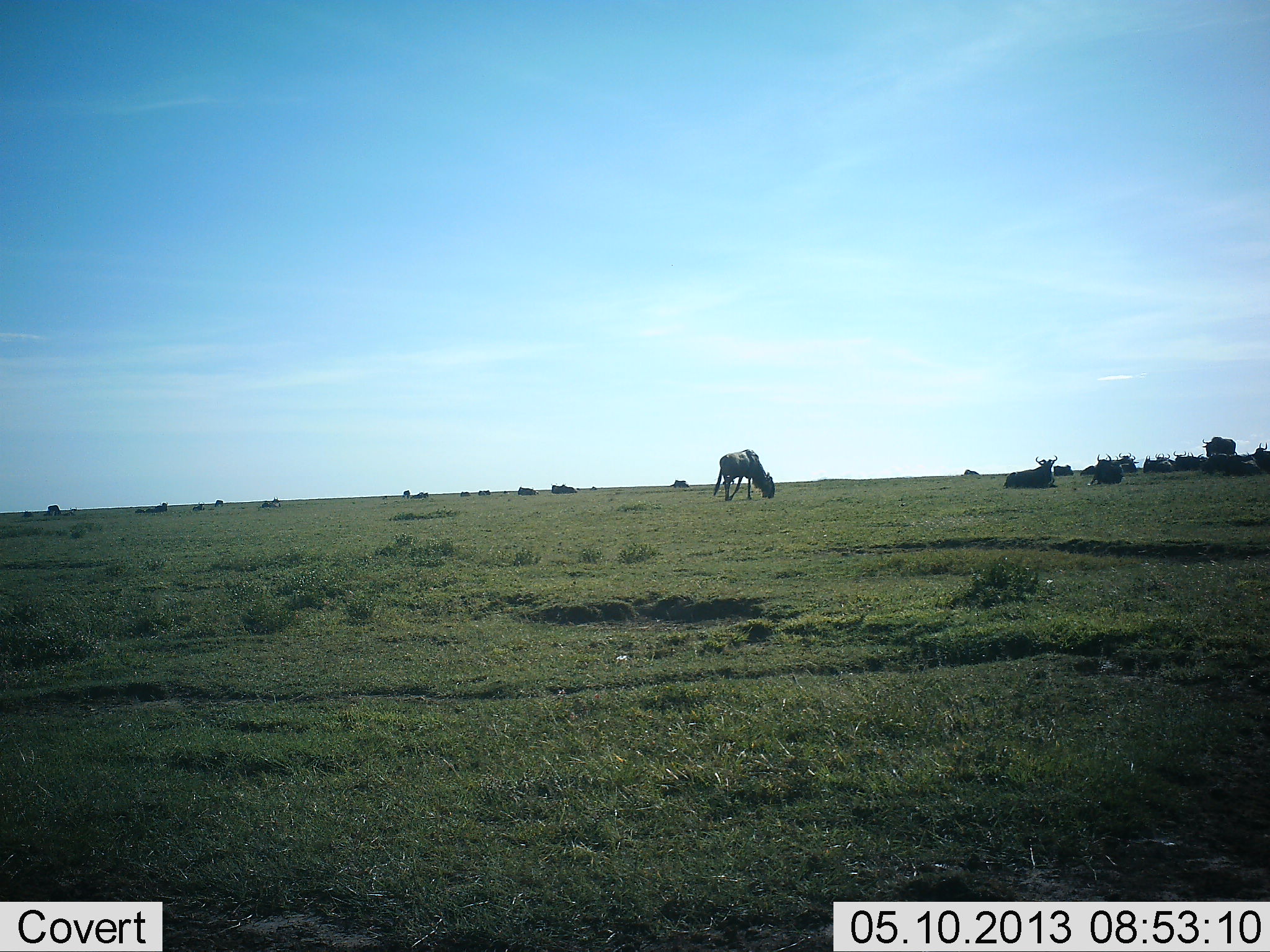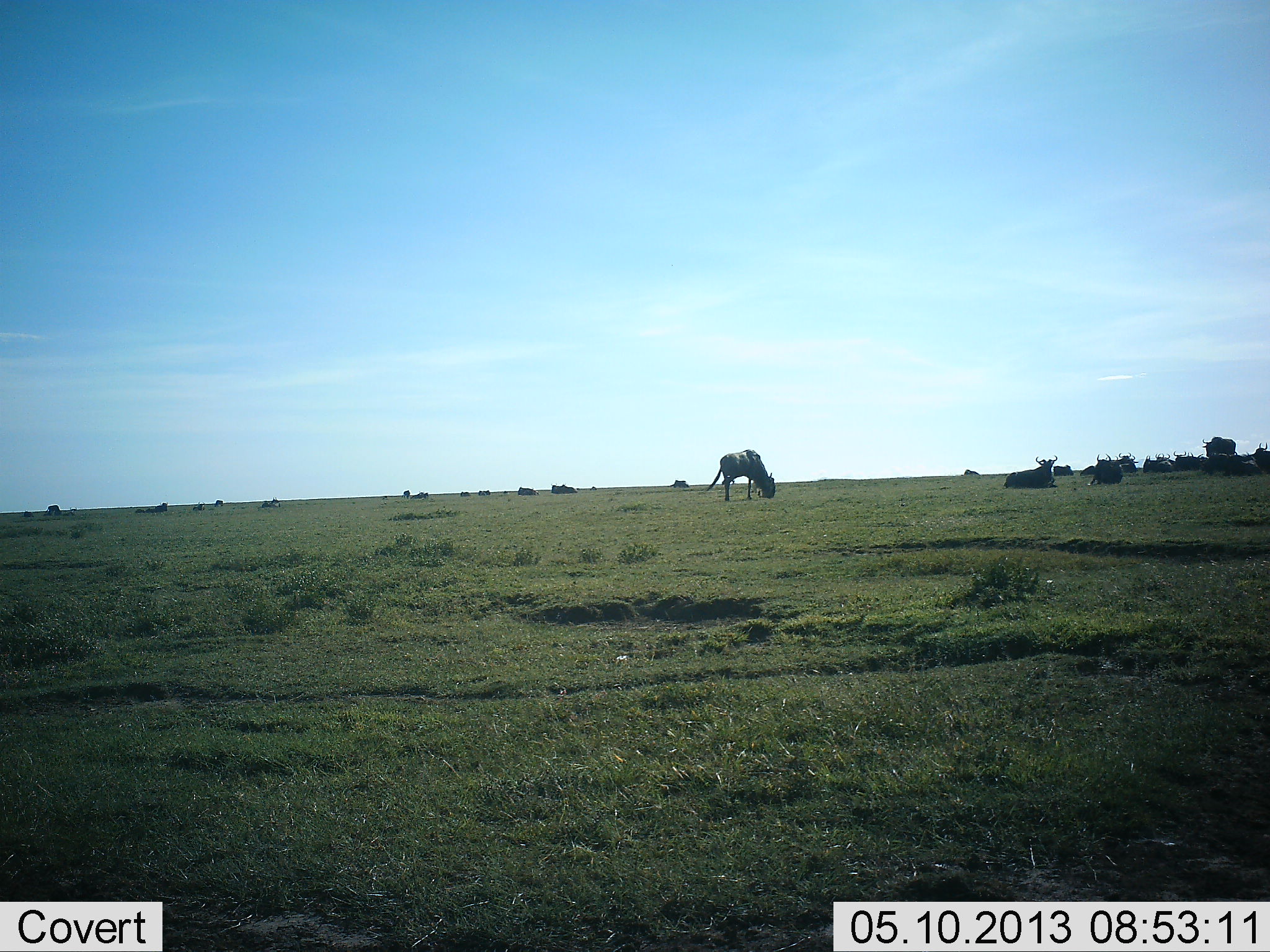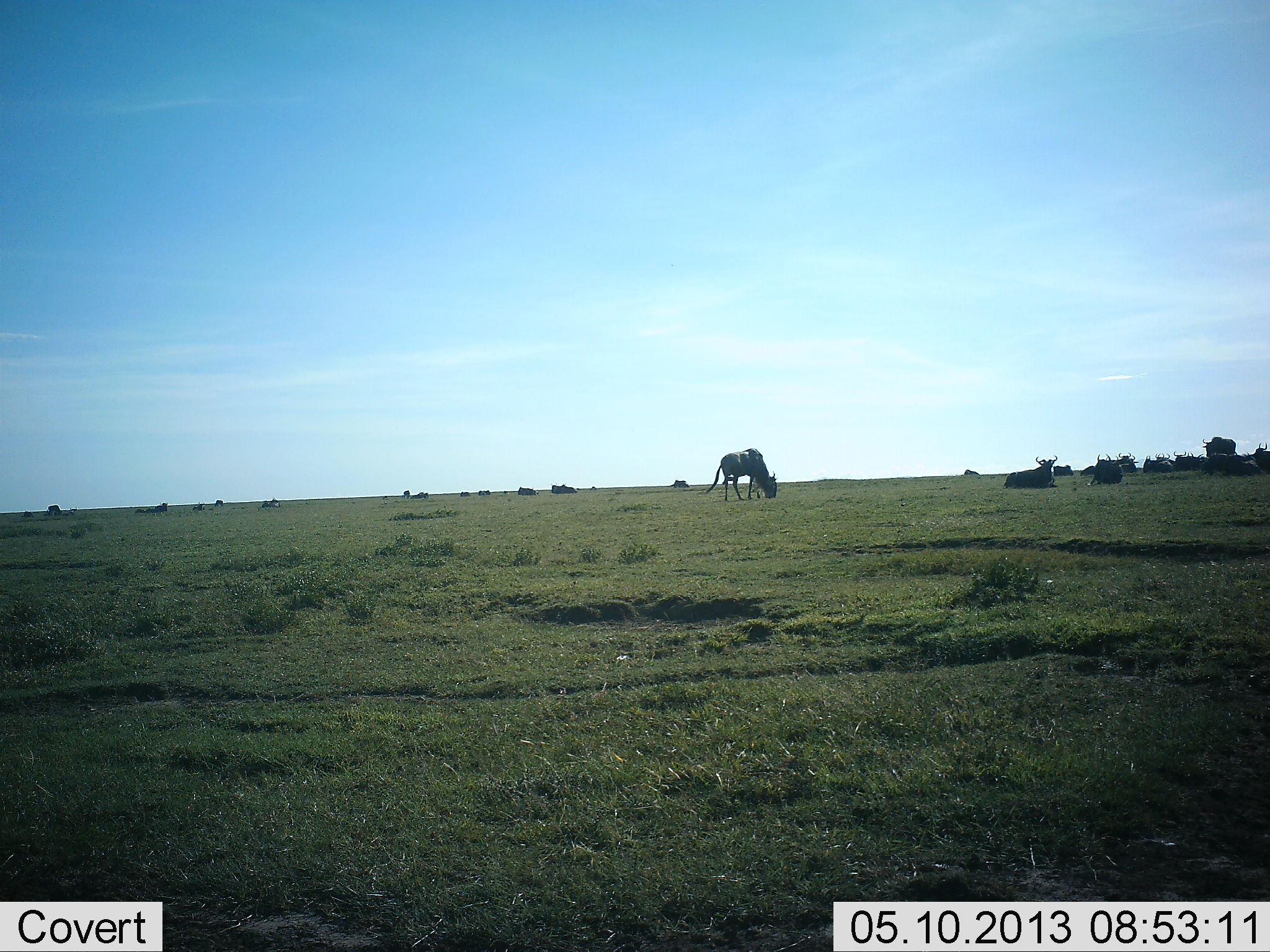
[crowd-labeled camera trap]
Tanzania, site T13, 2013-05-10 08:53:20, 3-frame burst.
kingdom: Animalia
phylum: Chordata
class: Mammalia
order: Artiodactyla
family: Bovidae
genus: Connochaetes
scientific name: Connochaetes taurinus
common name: blue wildebeest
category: wildebeest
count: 11-50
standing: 30%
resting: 80%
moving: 0%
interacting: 0%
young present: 0%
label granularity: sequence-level